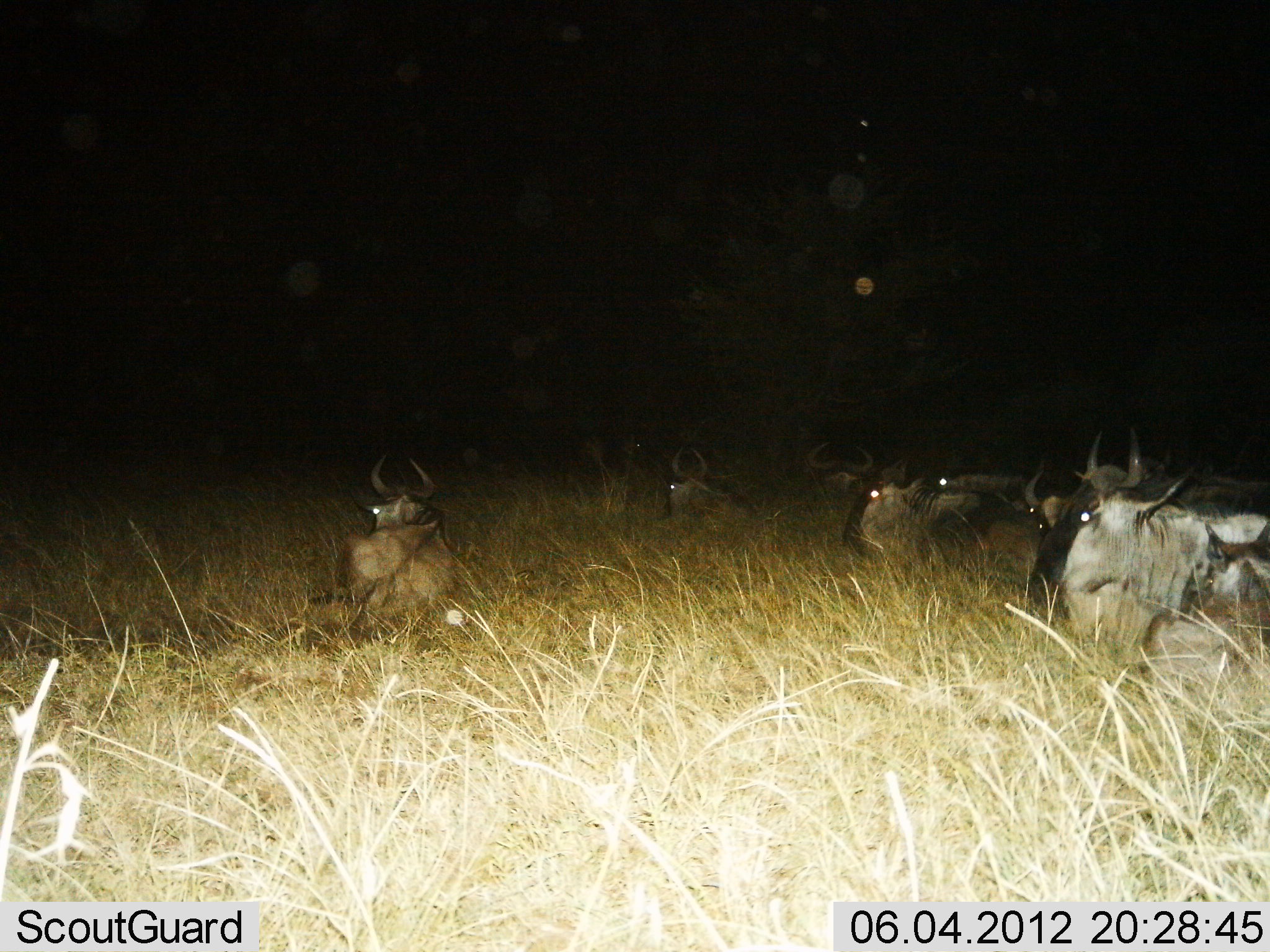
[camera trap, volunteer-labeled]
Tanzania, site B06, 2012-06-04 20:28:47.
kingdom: Animalia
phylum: Chordata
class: Mammalia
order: Artiodactyla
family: Bovidae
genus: Connochaetes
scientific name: Connochaetes taurinus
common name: blue wildebeest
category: wildebeest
Wildebeest (blue wildebeest) (Connochaetes taurinus), count 9. Behavior (volunteer vote fractions): standing 0%, resting 90%, moving 10%, interacting 0%. Young present (vote fraction): 10%. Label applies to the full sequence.